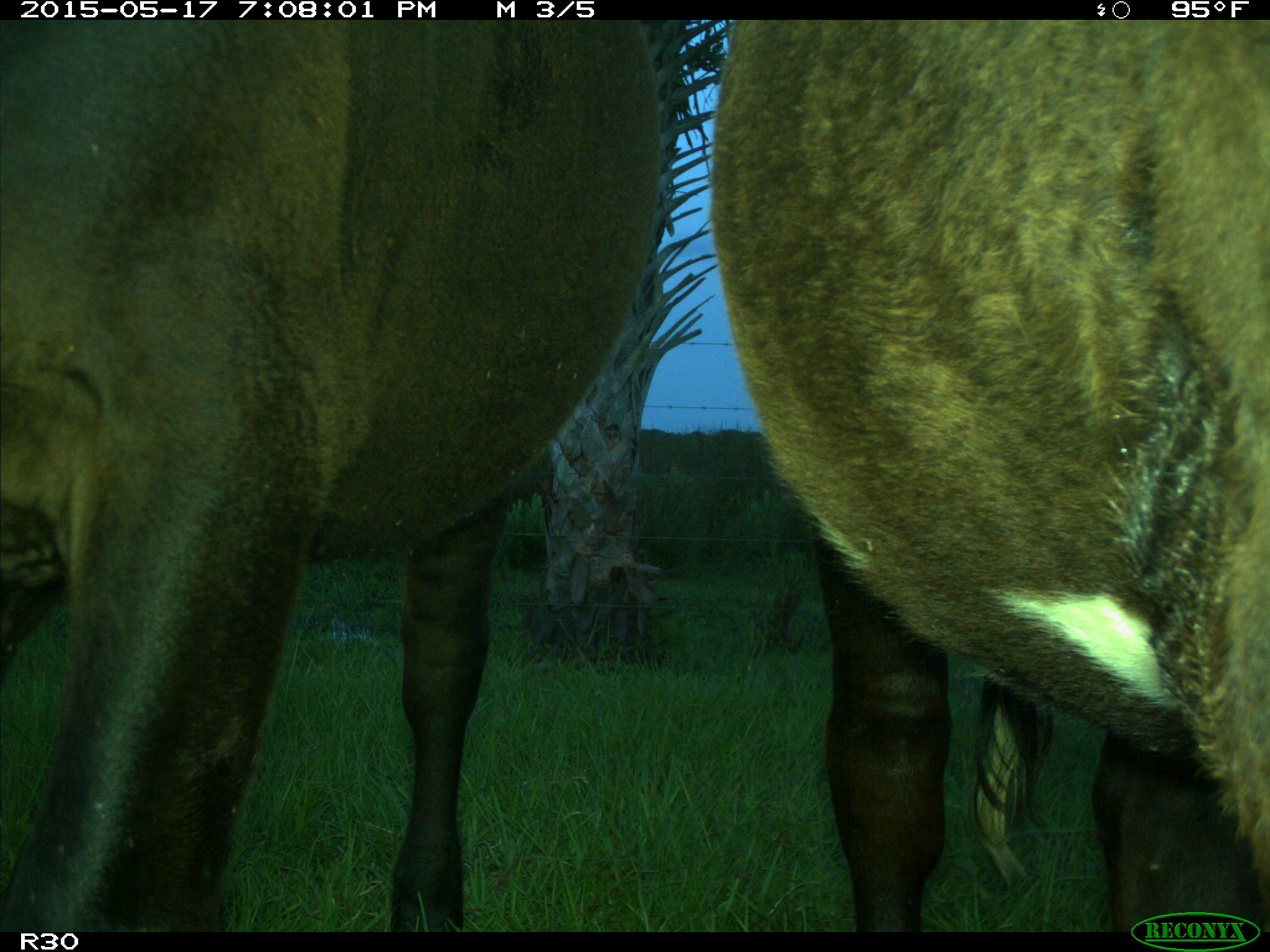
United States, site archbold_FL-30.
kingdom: Animalia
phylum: Chordata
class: Mammalia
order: Artiodactyla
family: Bovidae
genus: Bos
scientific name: Bos taurus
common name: domestic cow